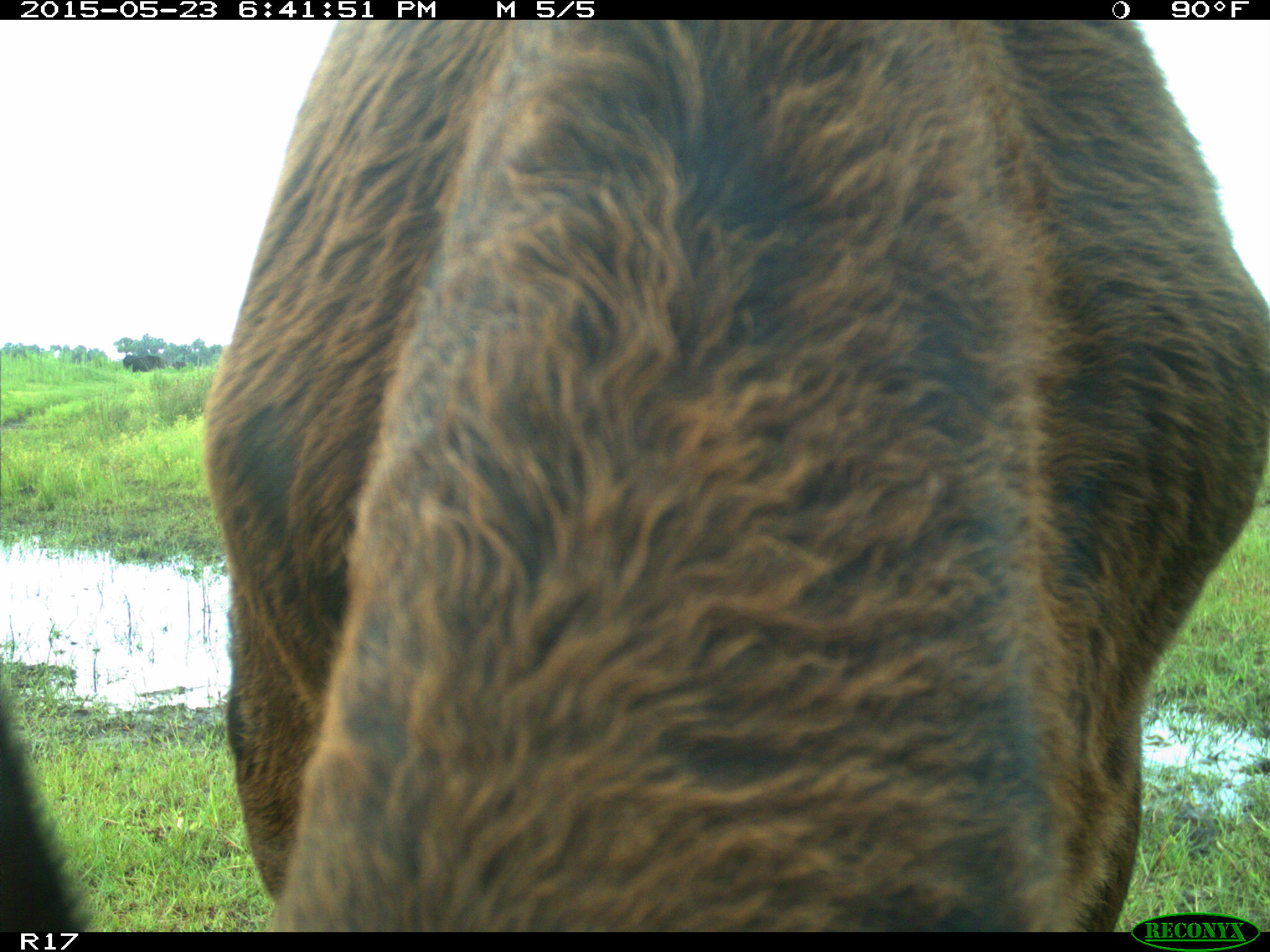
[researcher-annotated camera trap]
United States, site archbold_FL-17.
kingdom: Animalia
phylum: Chordata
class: Mammalia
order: Artiodactyla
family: Bovidae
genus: Bos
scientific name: Bos taurus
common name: domestic cow